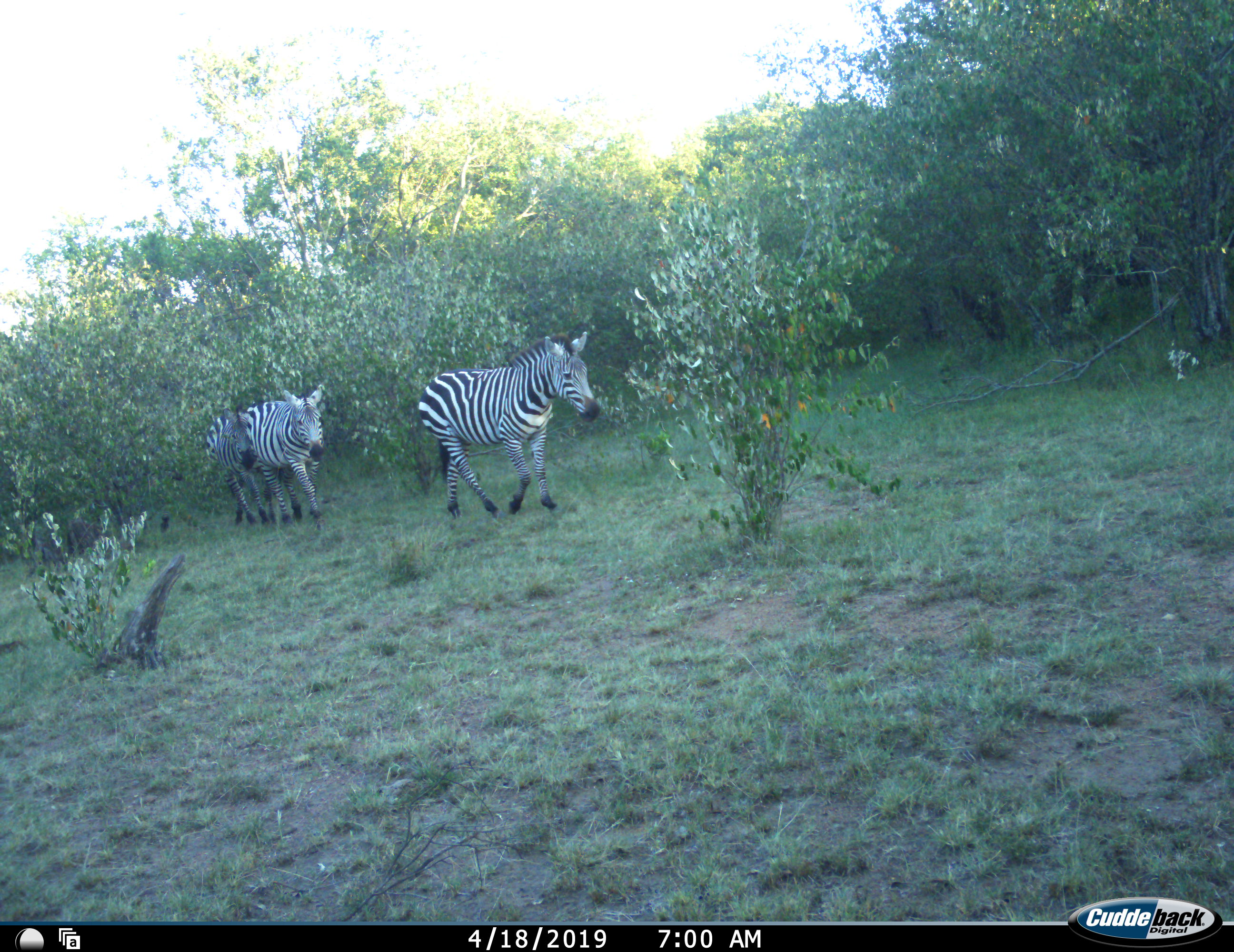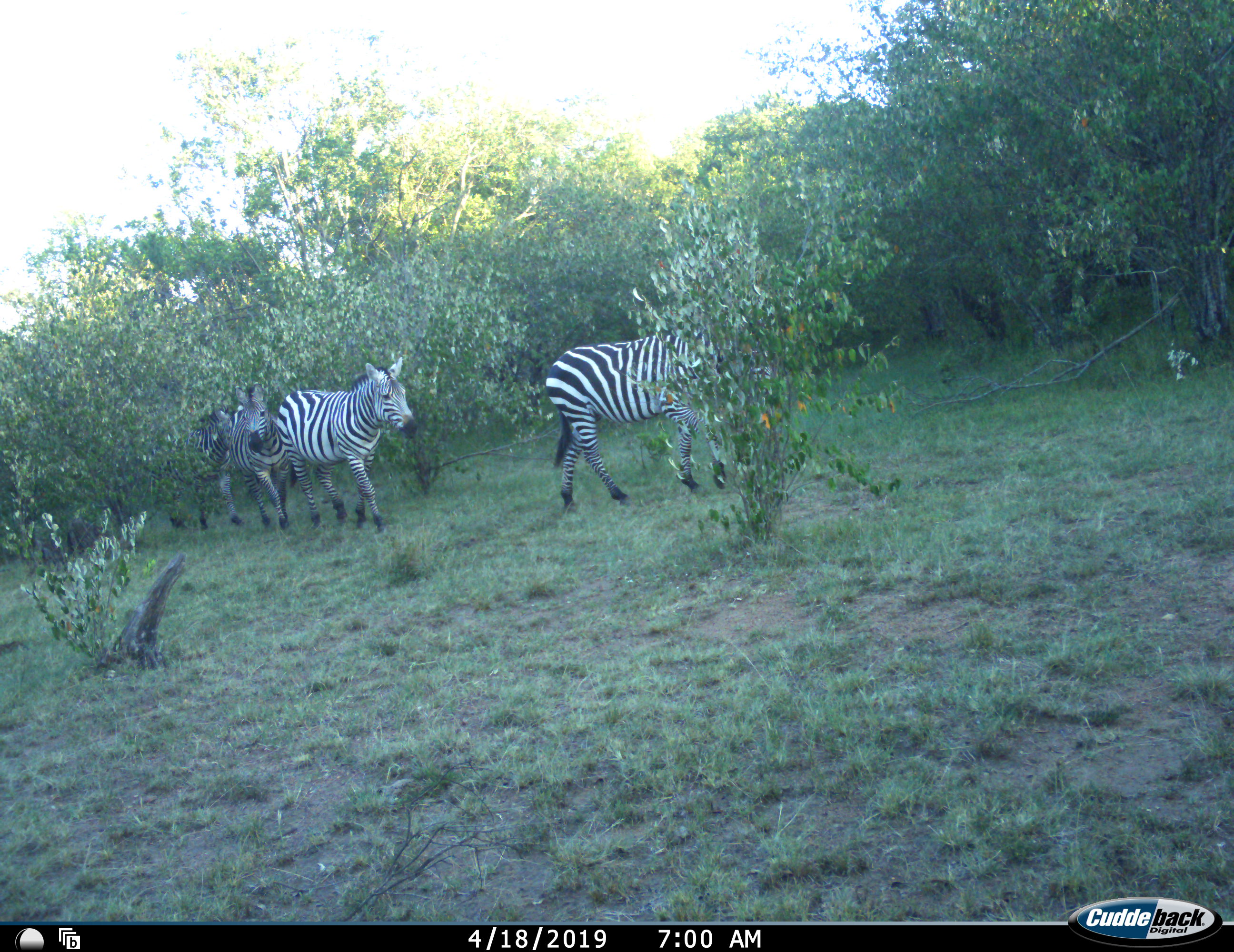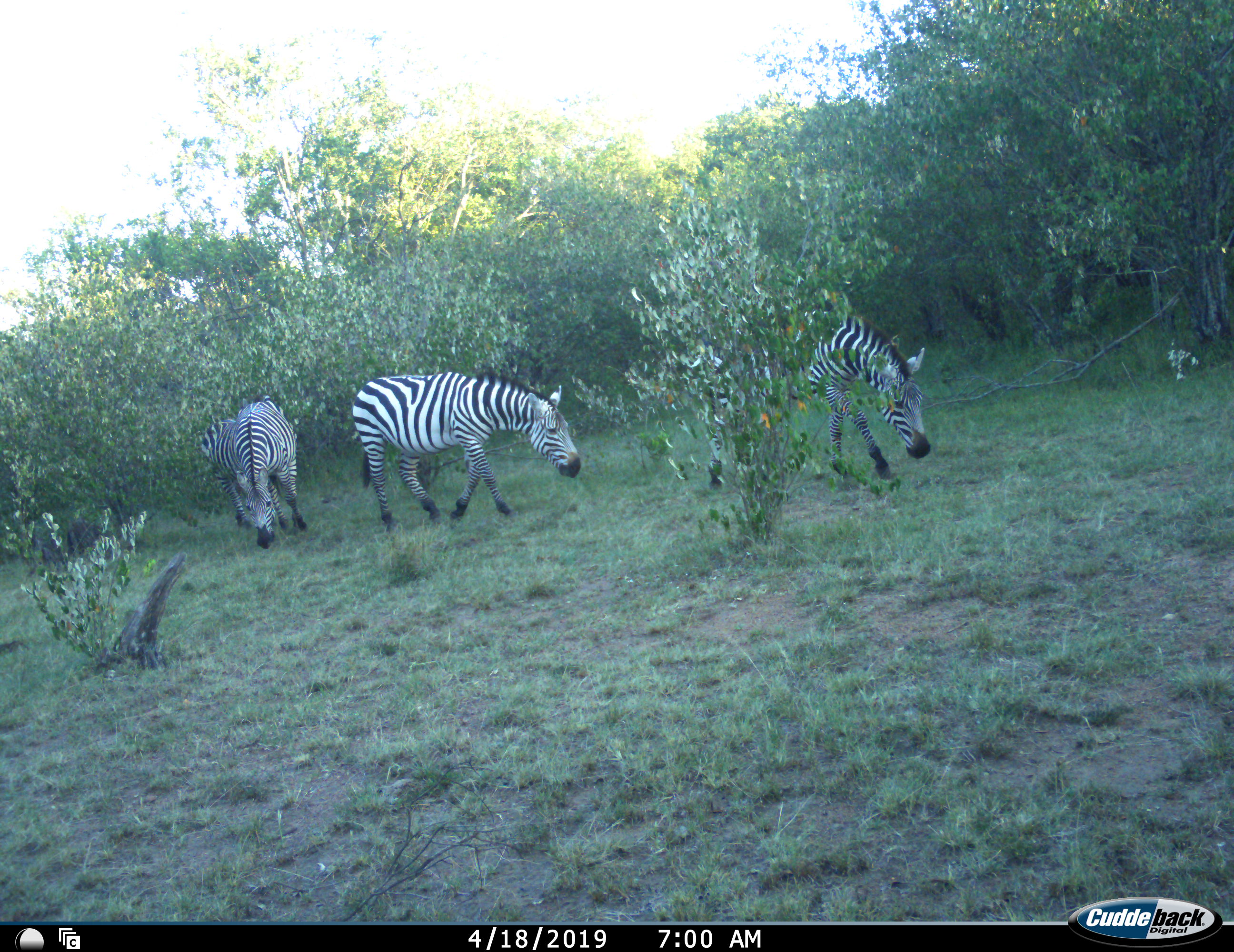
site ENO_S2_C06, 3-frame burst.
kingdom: Animalia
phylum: Chordata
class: Mammalia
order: Perissodactyla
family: Equidae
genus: Equus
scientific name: Equus quagga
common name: plains zebra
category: zebraplains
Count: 4.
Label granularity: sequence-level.